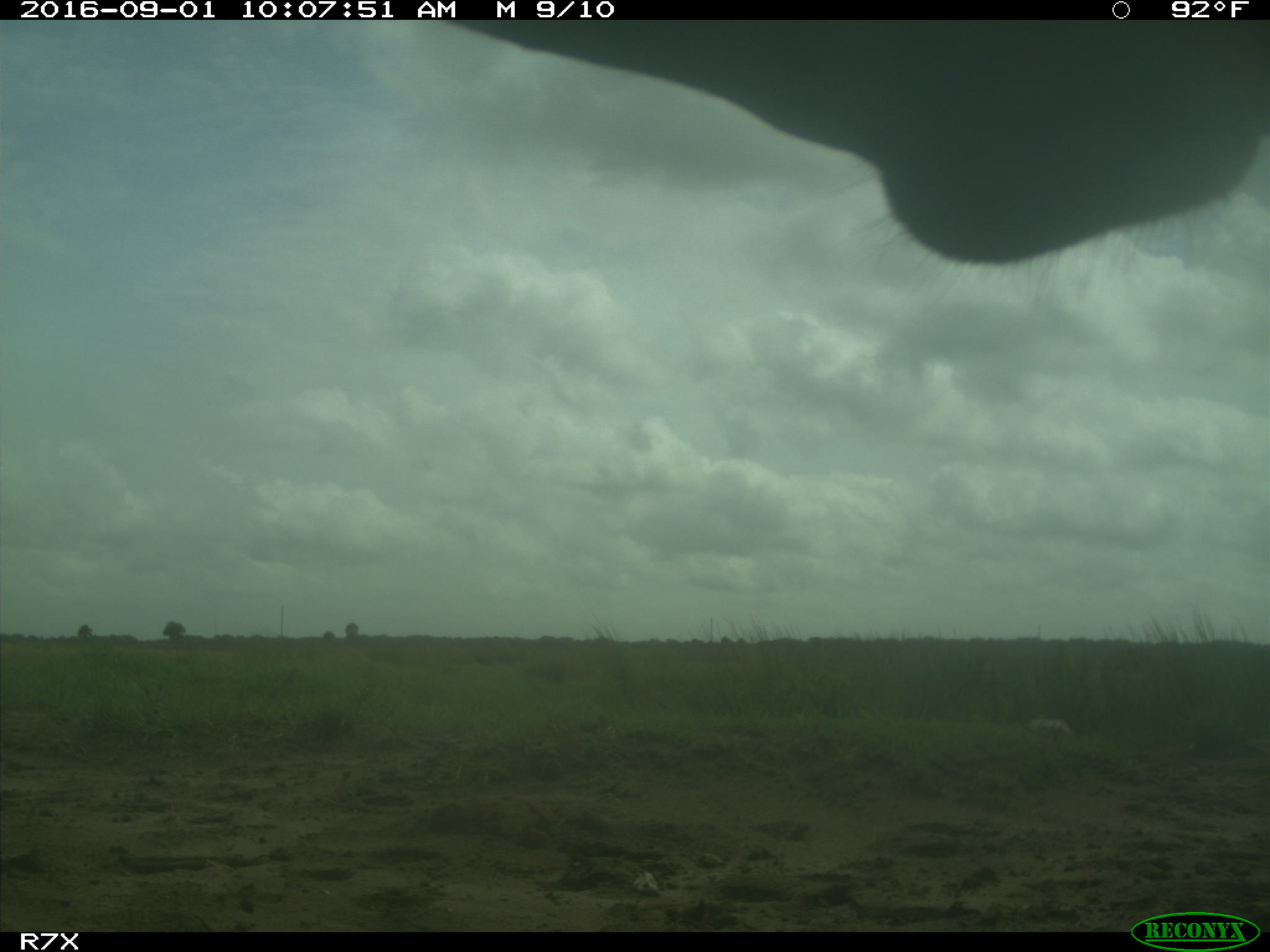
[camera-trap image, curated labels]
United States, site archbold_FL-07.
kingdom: Animalia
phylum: Chordata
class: Mammalia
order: Artiodactyla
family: Bovidae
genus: Bos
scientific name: Bos taurus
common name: domestic cow